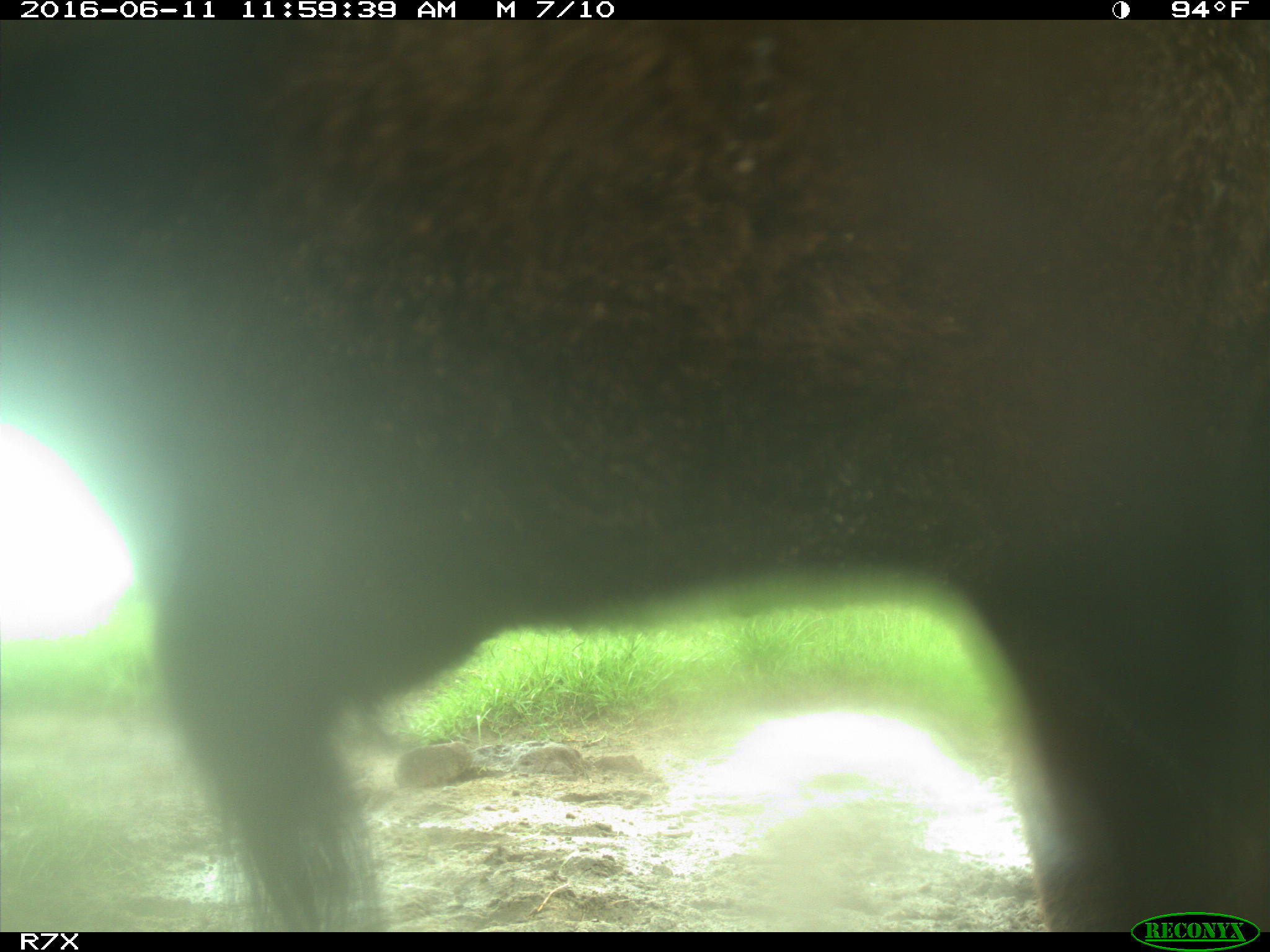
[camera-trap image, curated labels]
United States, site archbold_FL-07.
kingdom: Animalia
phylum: Chordata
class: Mammalia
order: Artiodactyla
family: Bovidae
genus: Bos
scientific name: Bos taurus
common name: domestic cow